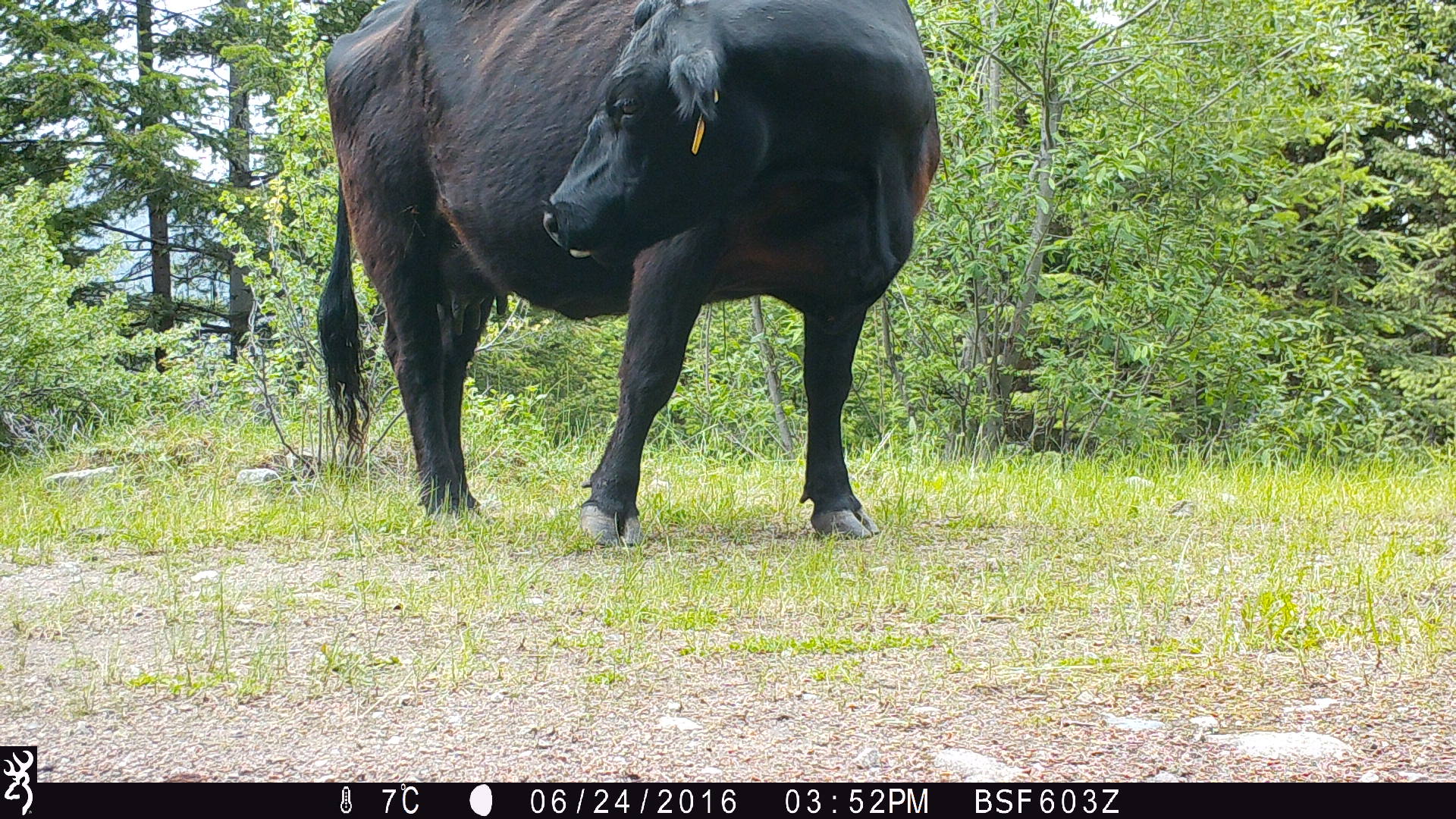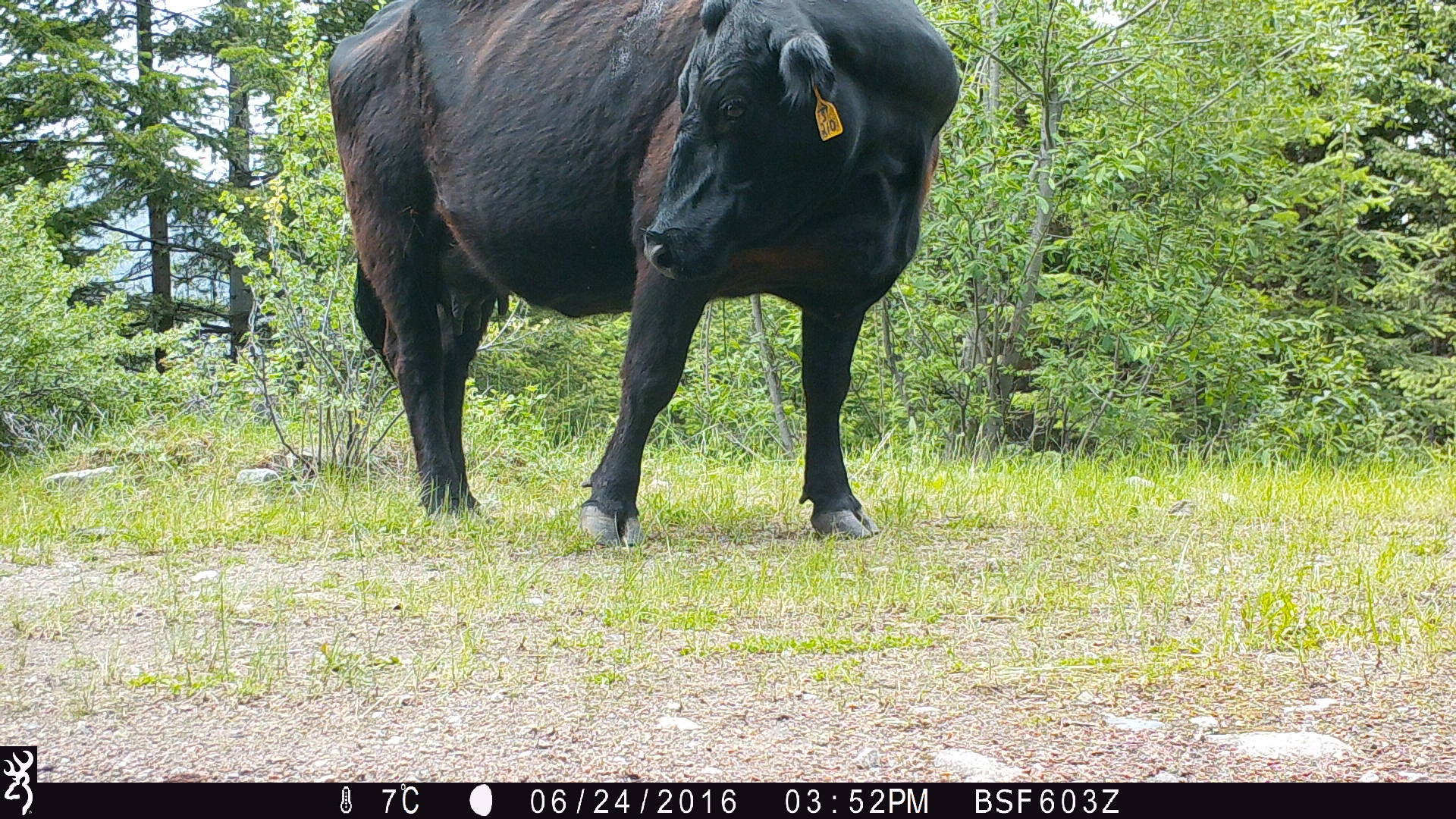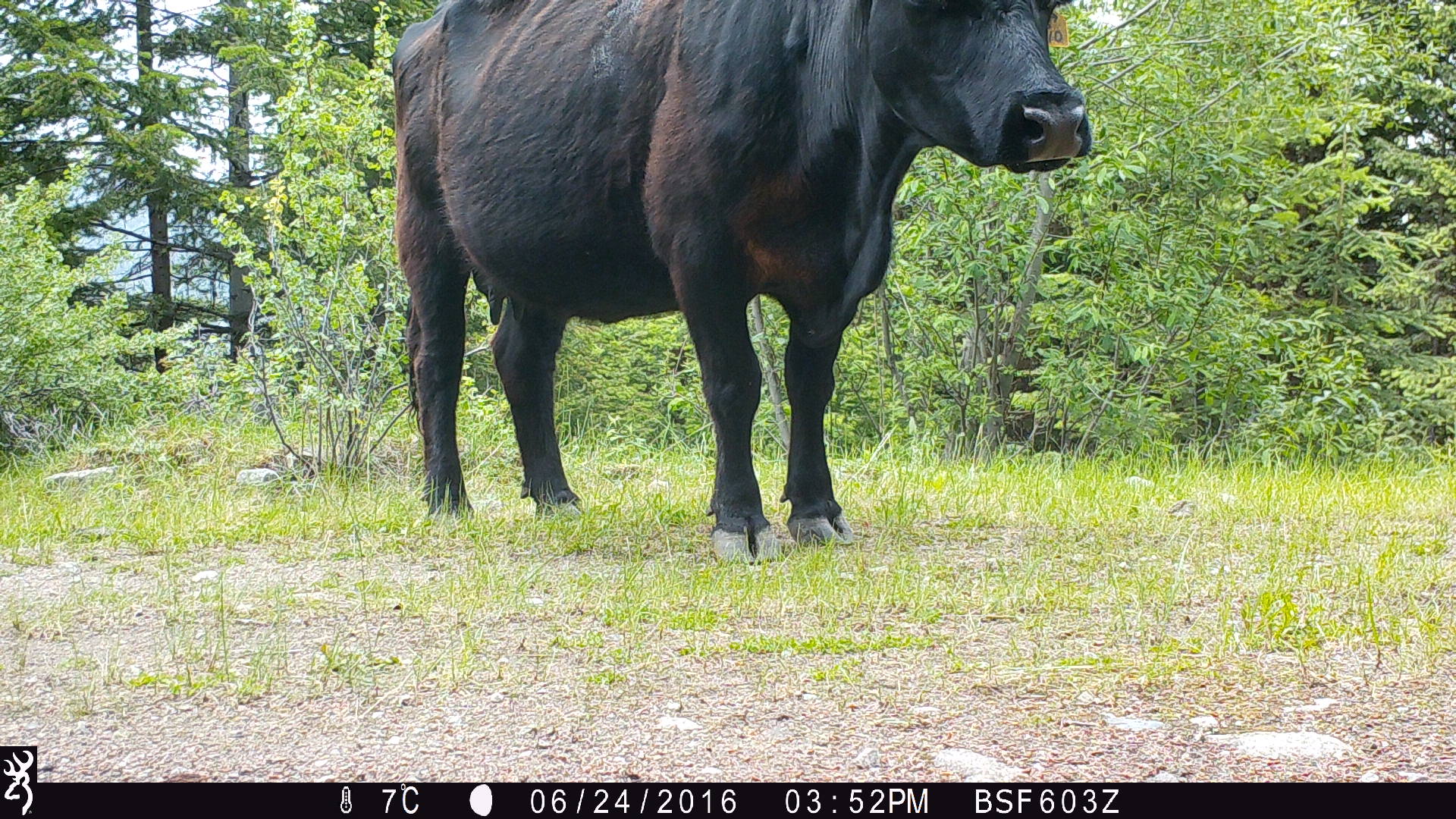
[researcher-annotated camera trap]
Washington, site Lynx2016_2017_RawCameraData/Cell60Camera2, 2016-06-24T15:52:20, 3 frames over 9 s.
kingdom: Animalia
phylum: Chordata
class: Mammalia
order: Artiodactyla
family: Bovidae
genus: Bos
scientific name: Bos taurus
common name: domestic cattle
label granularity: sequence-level